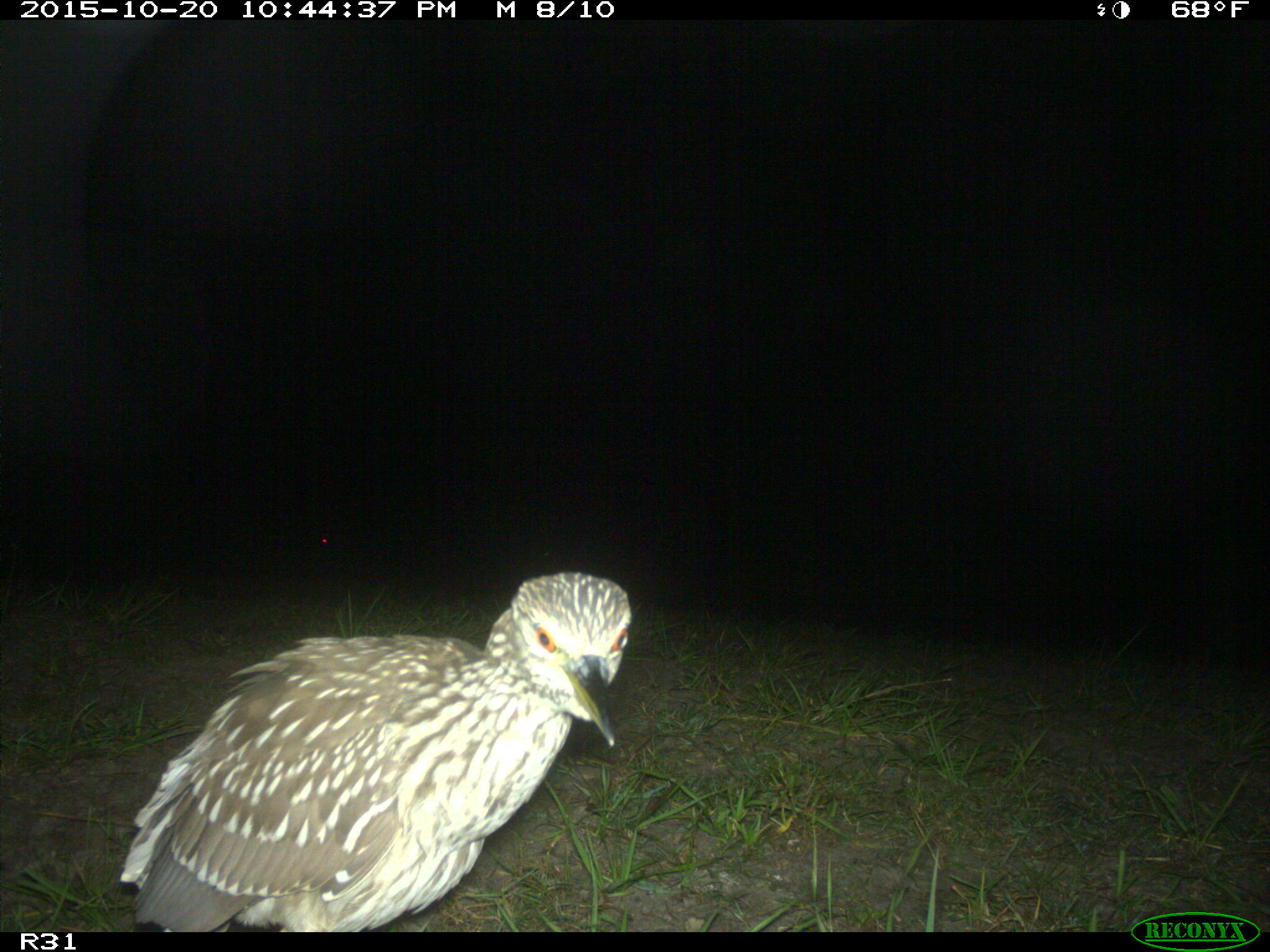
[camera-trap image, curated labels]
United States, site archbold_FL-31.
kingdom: Animalia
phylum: Chordata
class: Aves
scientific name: Aves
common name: birds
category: unidentified bird